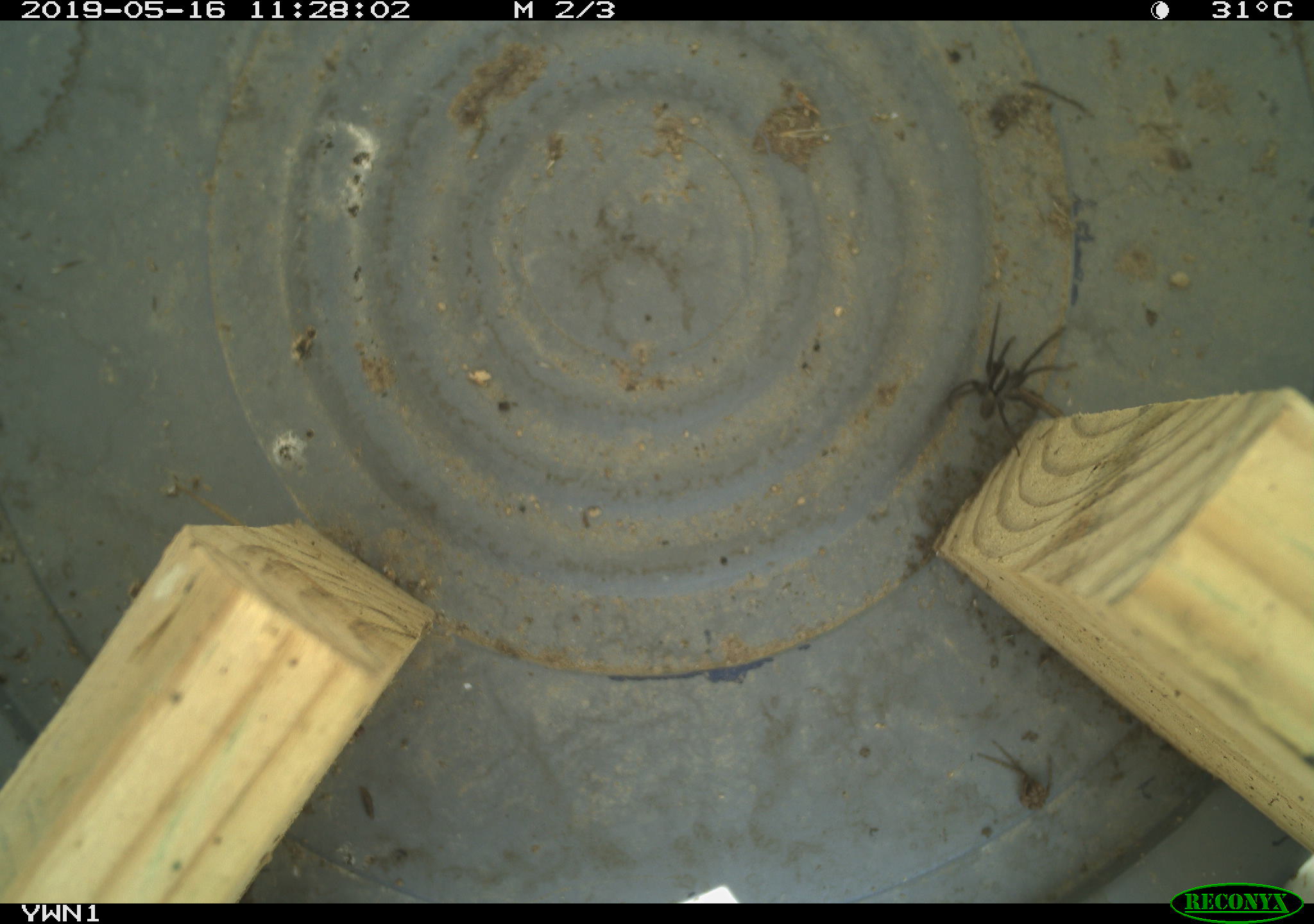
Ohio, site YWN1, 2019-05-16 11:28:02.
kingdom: Animalia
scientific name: Animalia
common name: animal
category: invertebrate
Invertebrate (animal) (Animalia).